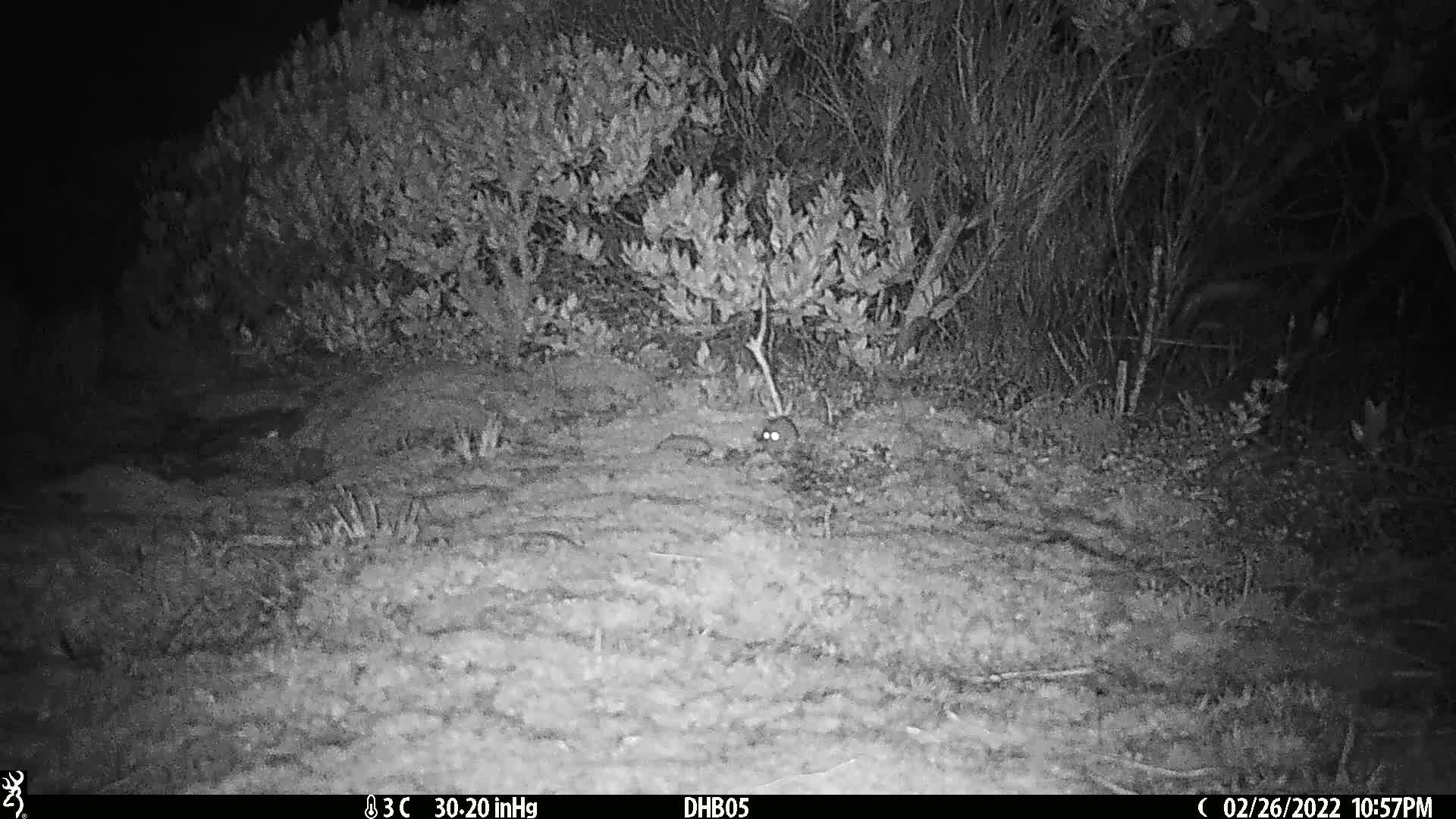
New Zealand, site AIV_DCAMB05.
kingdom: Animalia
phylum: Chordata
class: Mammalia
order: Rodentia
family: Muridae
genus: Mus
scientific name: Mus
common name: mouse